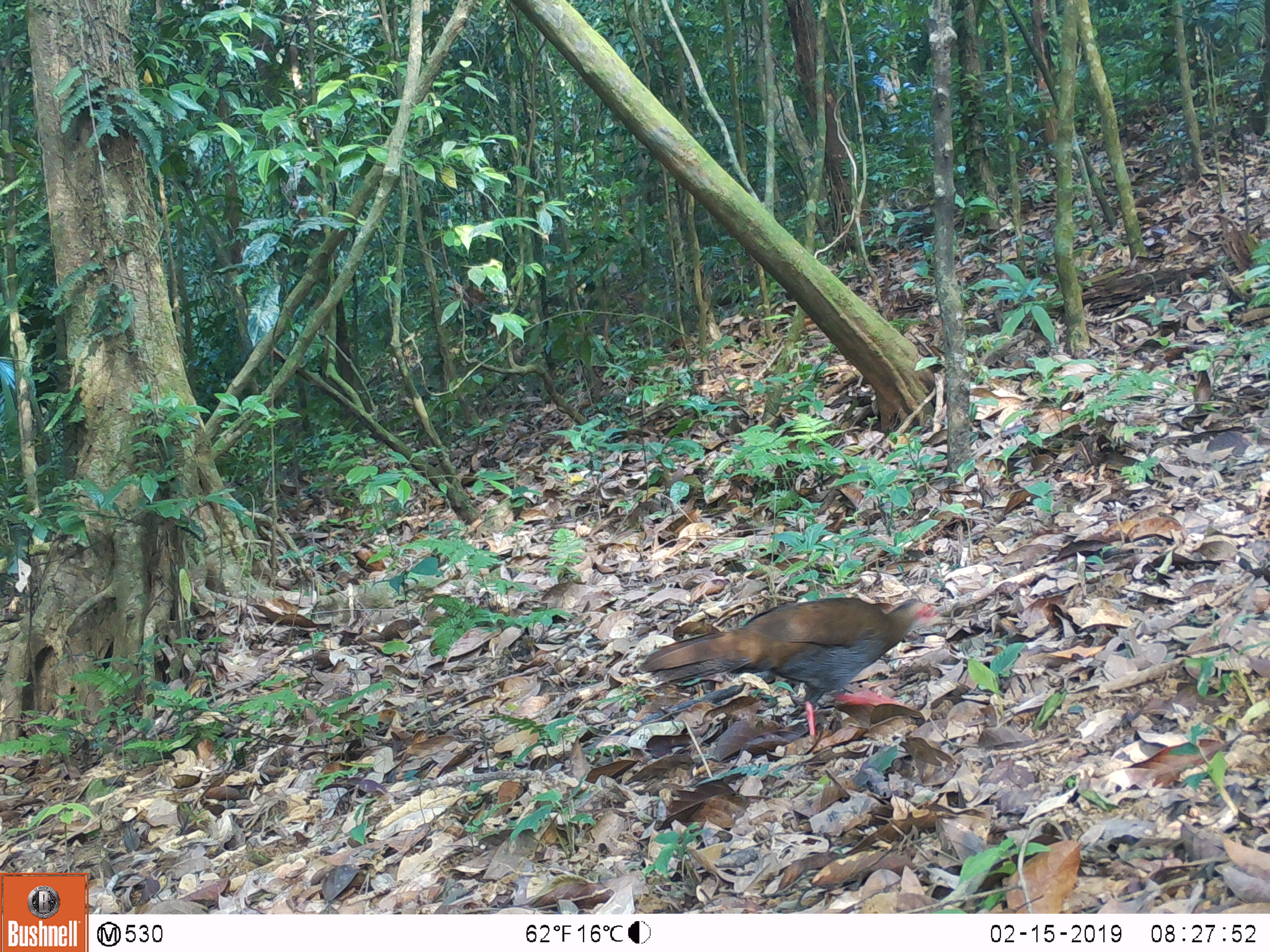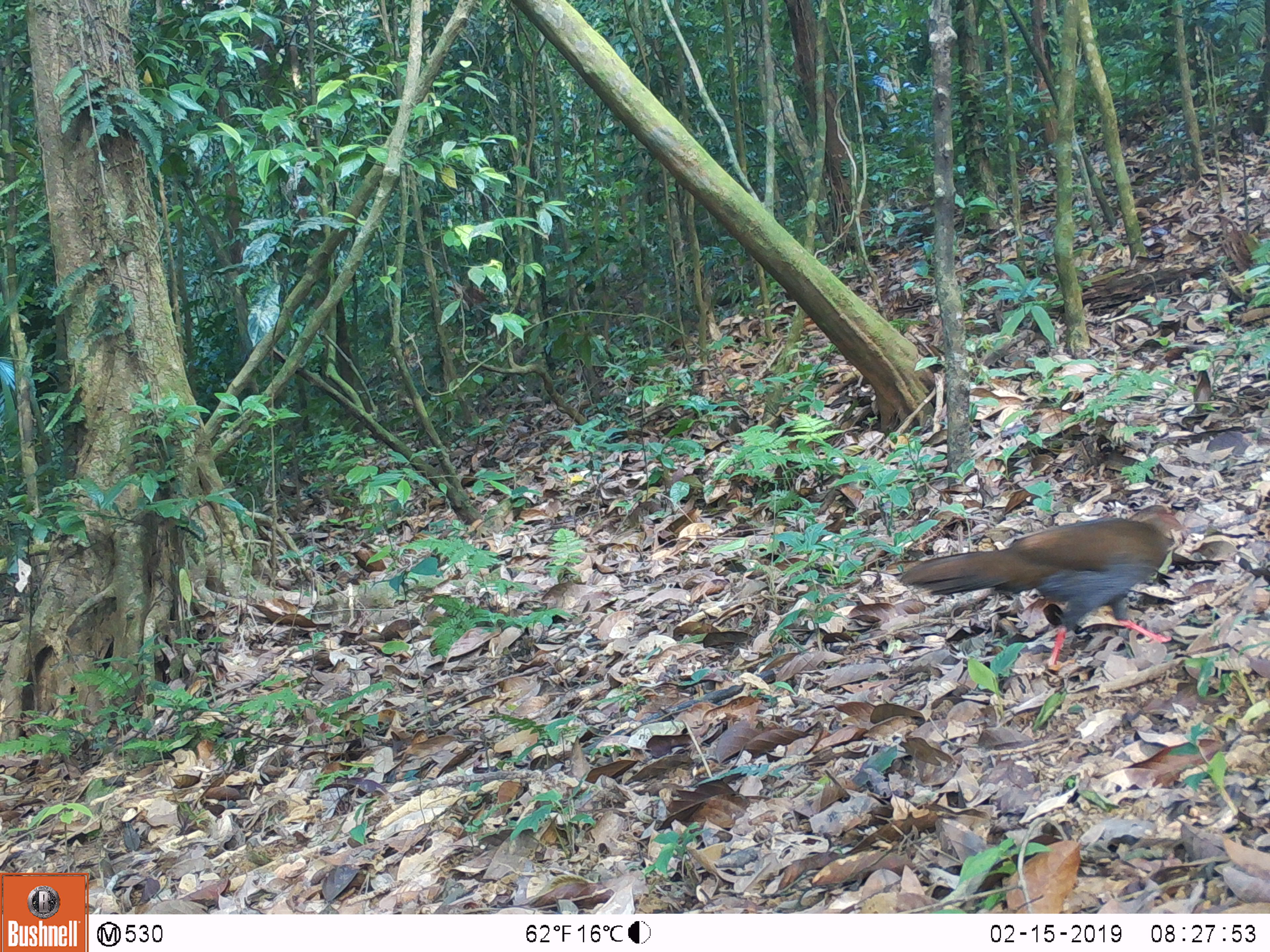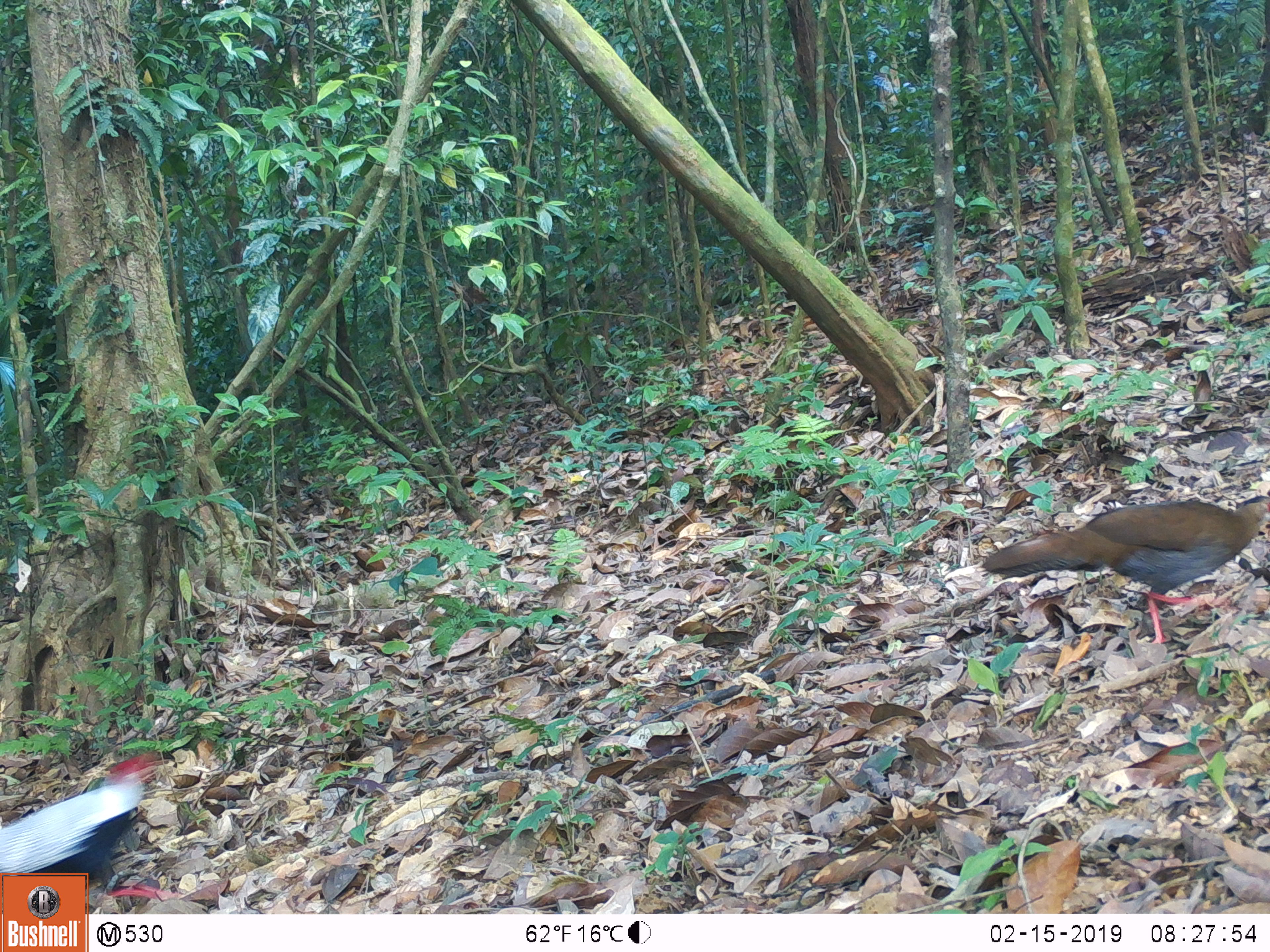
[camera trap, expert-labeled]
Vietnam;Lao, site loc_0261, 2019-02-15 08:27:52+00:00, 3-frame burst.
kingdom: Animalia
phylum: Chordata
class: Aves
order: Galliformes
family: Phasianidae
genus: Lophura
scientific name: Lophura nycthemera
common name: silver pheasant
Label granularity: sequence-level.